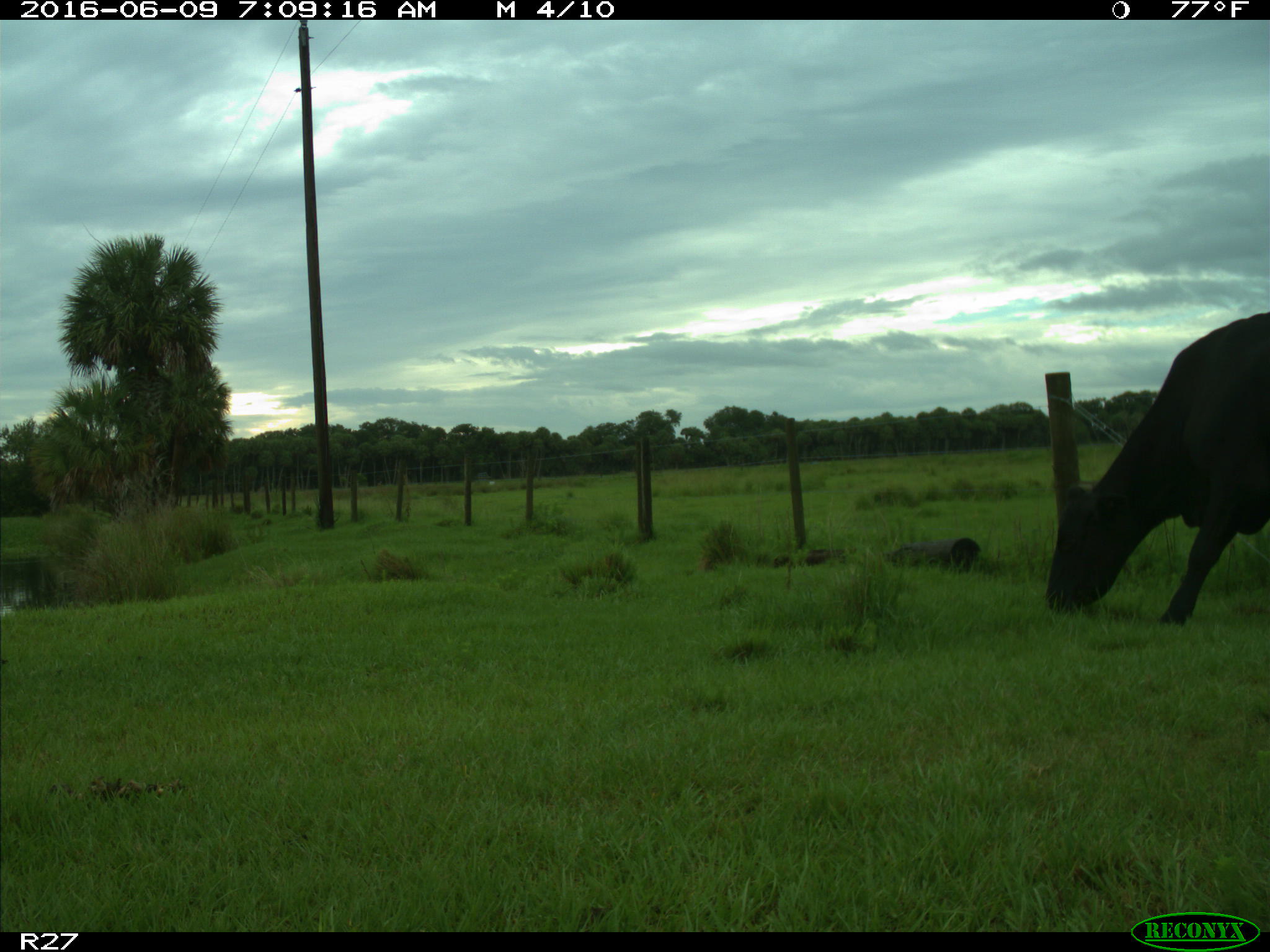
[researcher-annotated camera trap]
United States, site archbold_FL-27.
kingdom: Animalia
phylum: Chordata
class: Mammalia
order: Artiodactyla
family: Bovidae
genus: Bos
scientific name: Bos taurus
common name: domestic cow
Bos taurus (domestic cow).